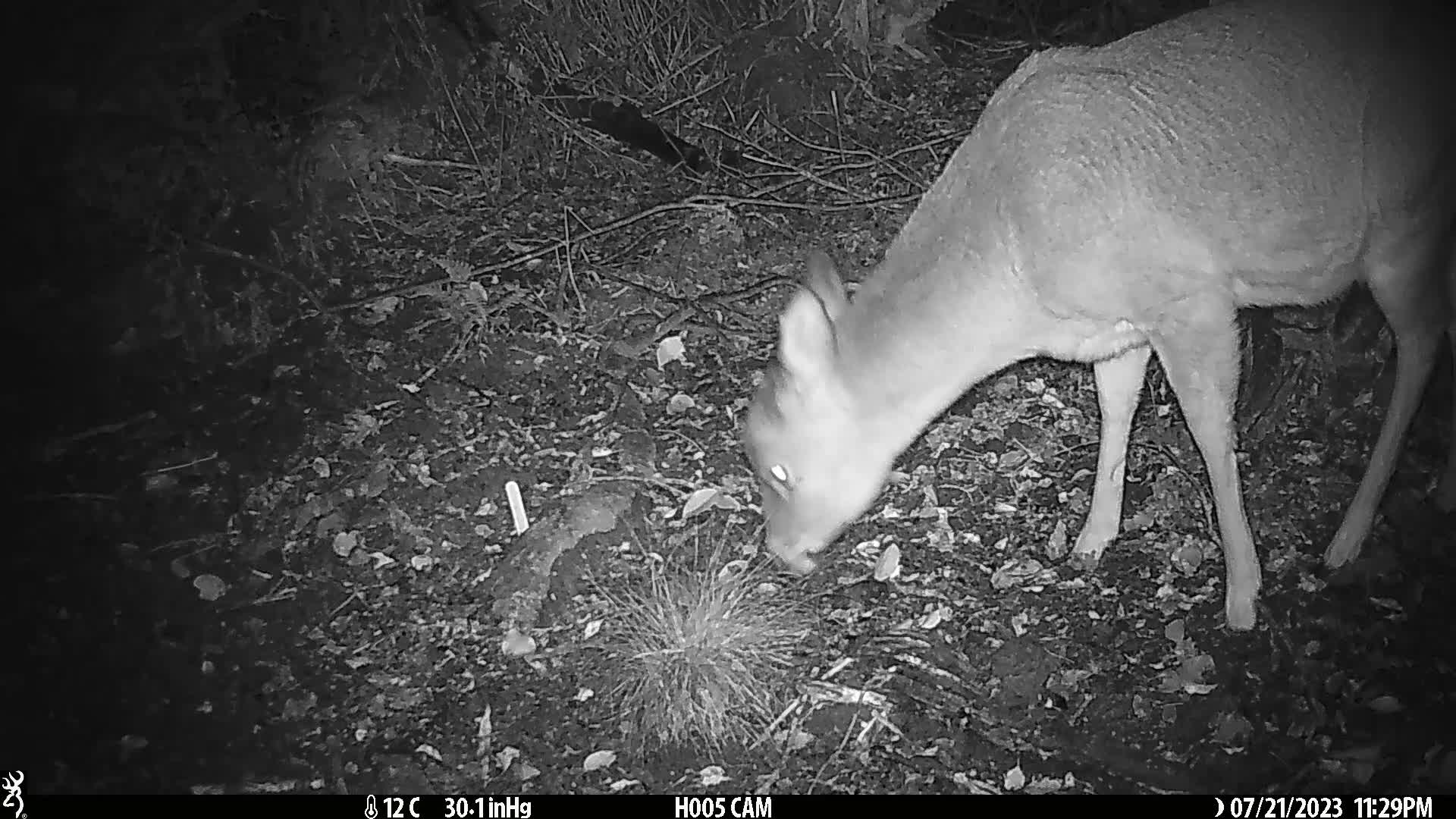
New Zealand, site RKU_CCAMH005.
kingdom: Animalia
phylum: Chordata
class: Mammalia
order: Artiodactyla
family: Cervidae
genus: Odocoileus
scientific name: Odocoileus virginianus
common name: white-tailed deer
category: white tailed deer